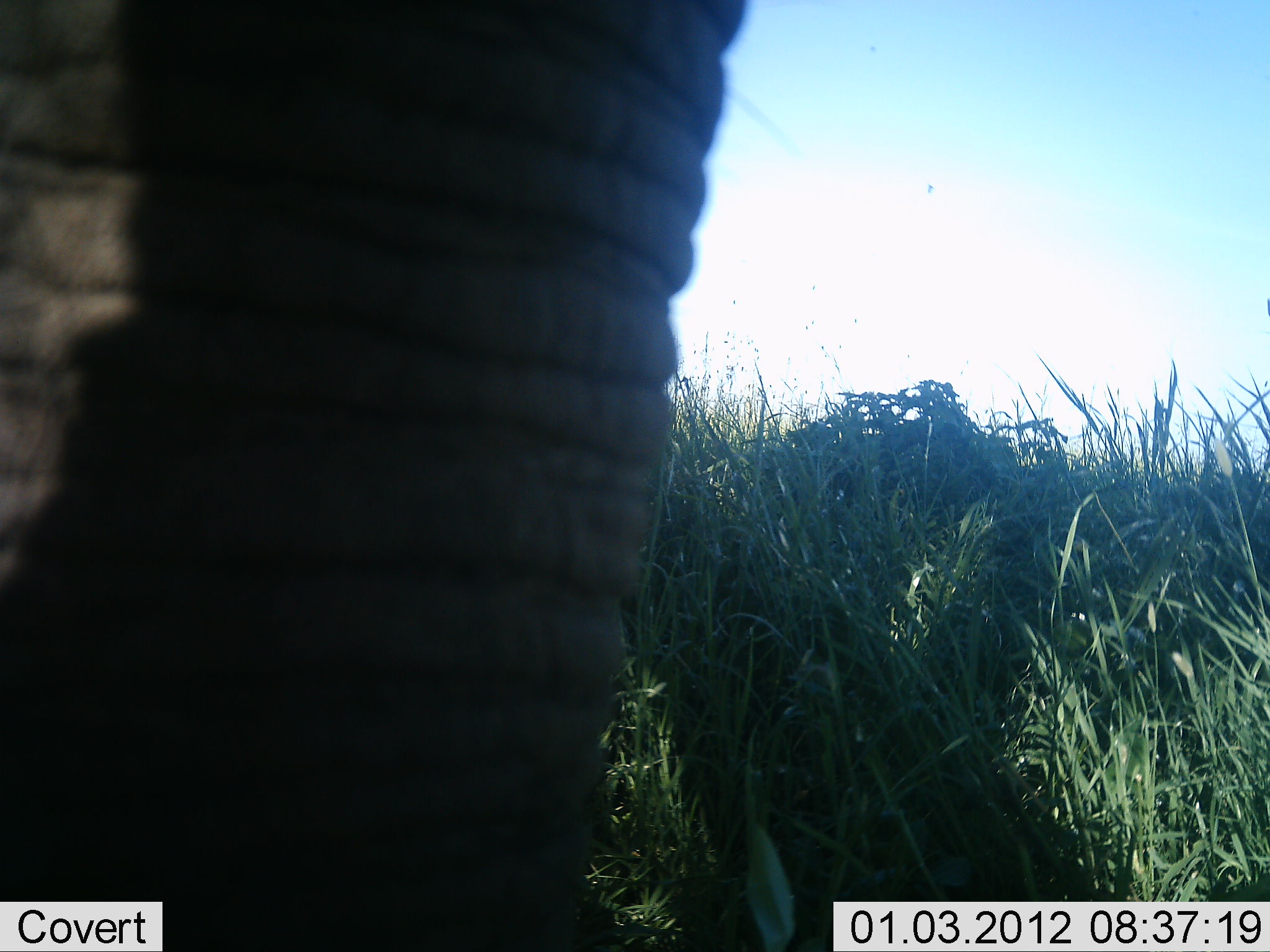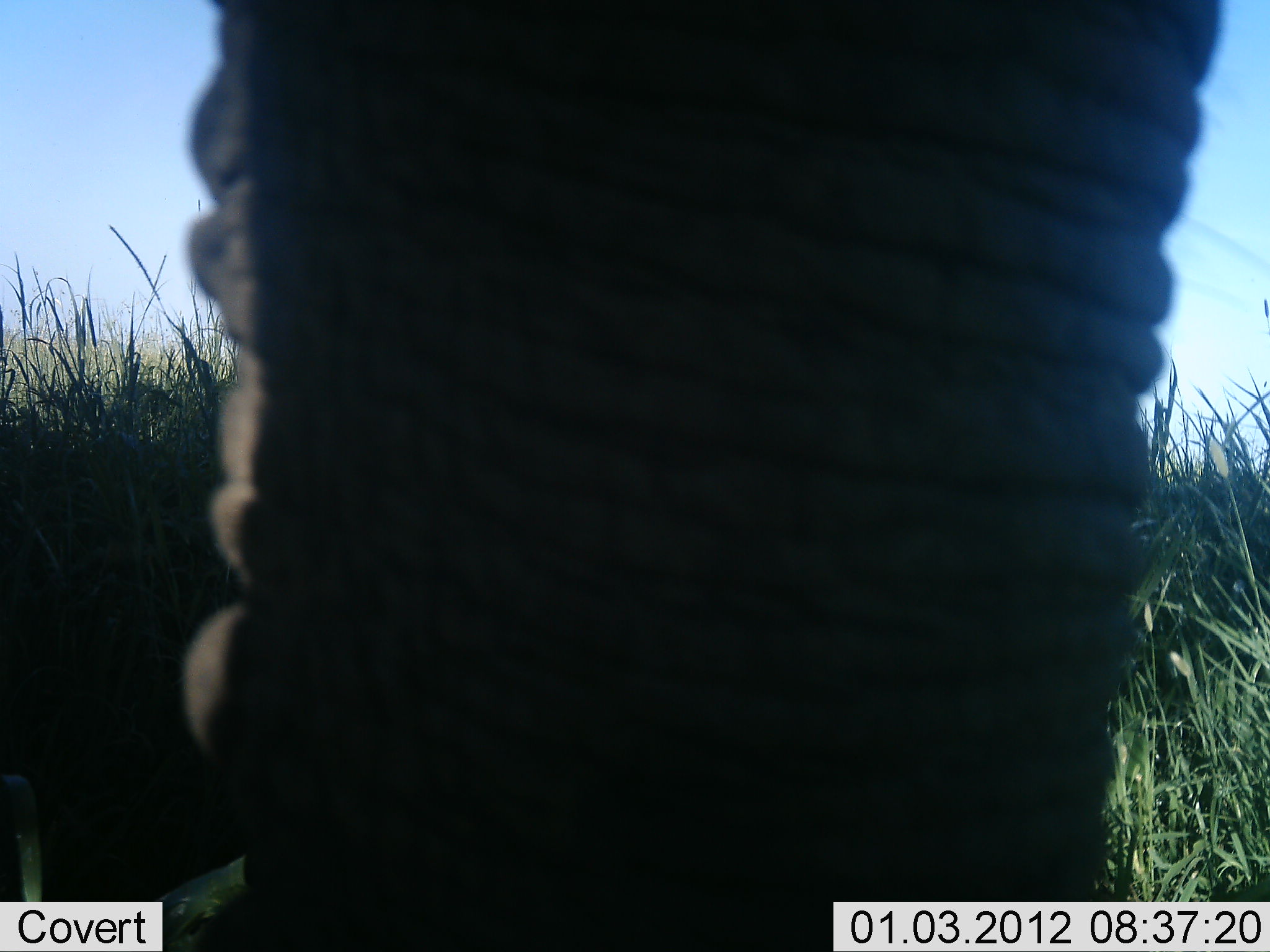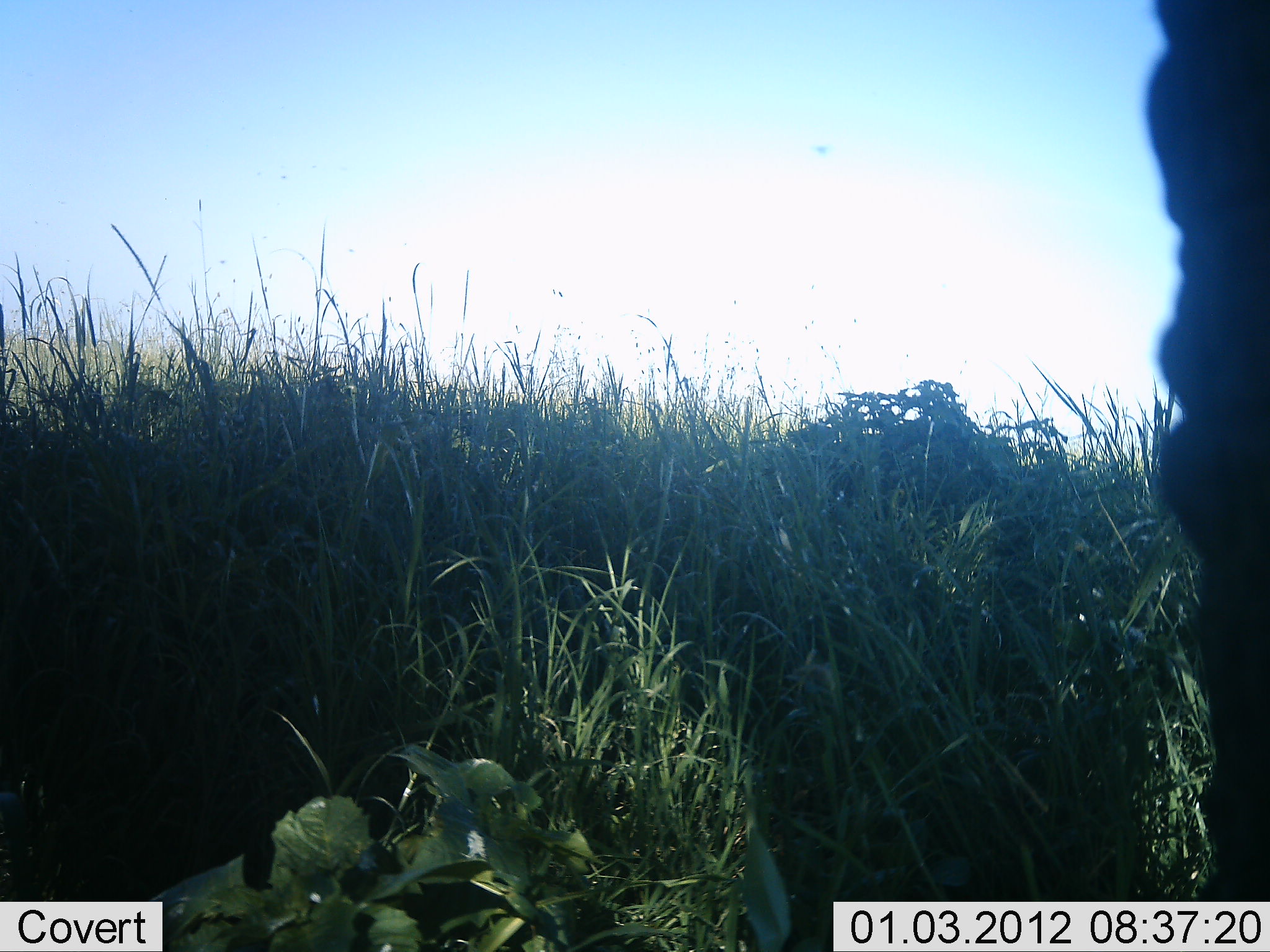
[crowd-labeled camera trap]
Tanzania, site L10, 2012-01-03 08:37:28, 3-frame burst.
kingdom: Animalia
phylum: Chordata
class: Mammalia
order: Proboscidea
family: Elephantidae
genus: Loxodonta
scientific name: Loxodonta africana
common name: african bush elephant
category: elephant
Elephant (african bush elephant) (Loxodonta africana), count 1. Behavior (volunteer vote fractions): standing 33%, resting 0%, moving 67%, interacting 0%. Young present (vote fraction): 0%. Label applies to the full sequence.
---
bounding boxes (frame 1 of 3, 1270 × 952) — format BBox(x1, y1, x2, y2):
animal: BBox(0, 1, 758, 952)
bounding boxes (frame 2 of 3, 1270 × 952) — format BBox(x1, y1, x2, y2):
animal: BBox(184, 0, 1221, 951)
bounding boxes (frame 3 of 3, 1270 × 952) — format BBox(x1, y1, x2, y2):
animal: BBox(1138, 0, 1270, 904)